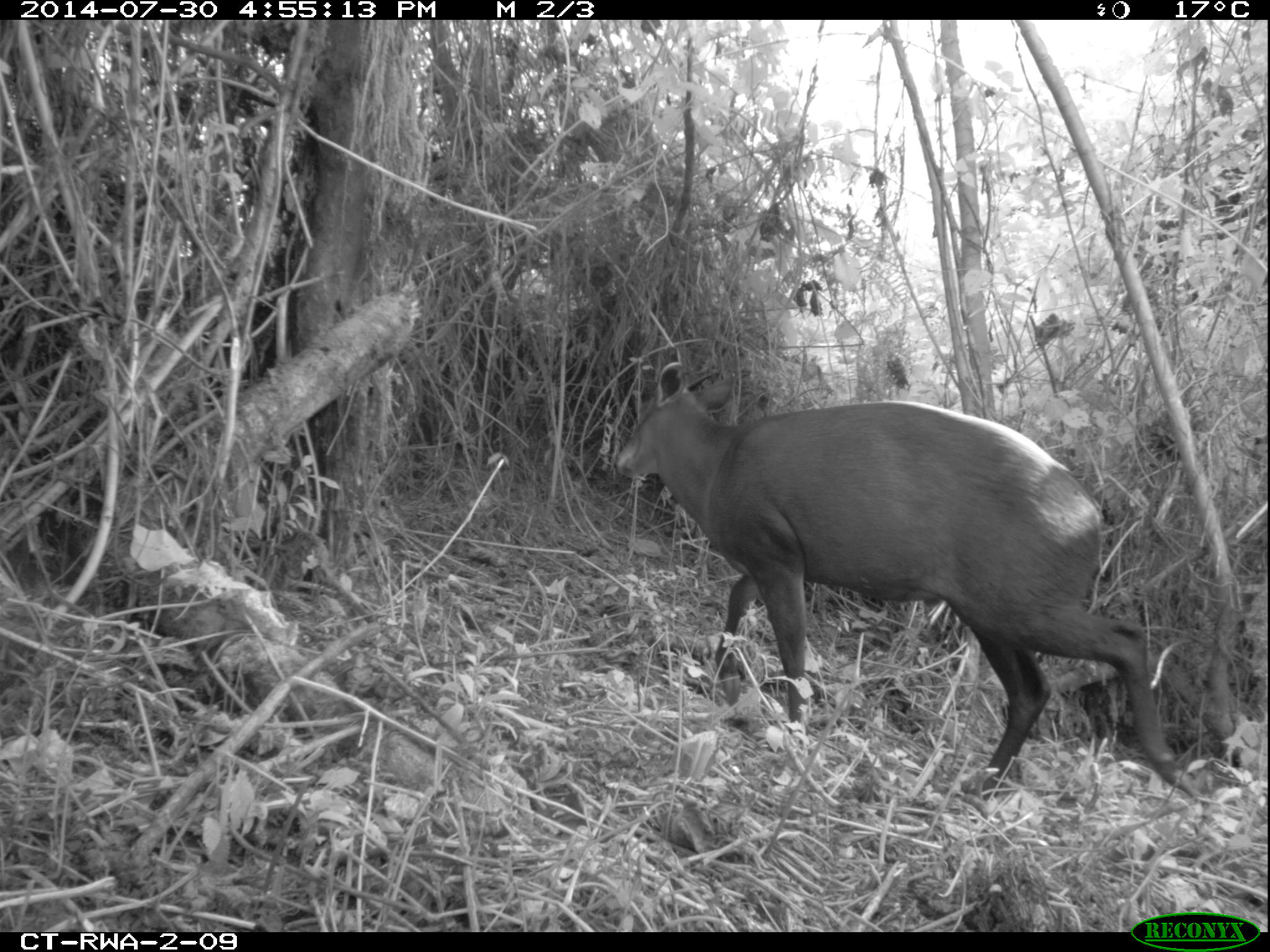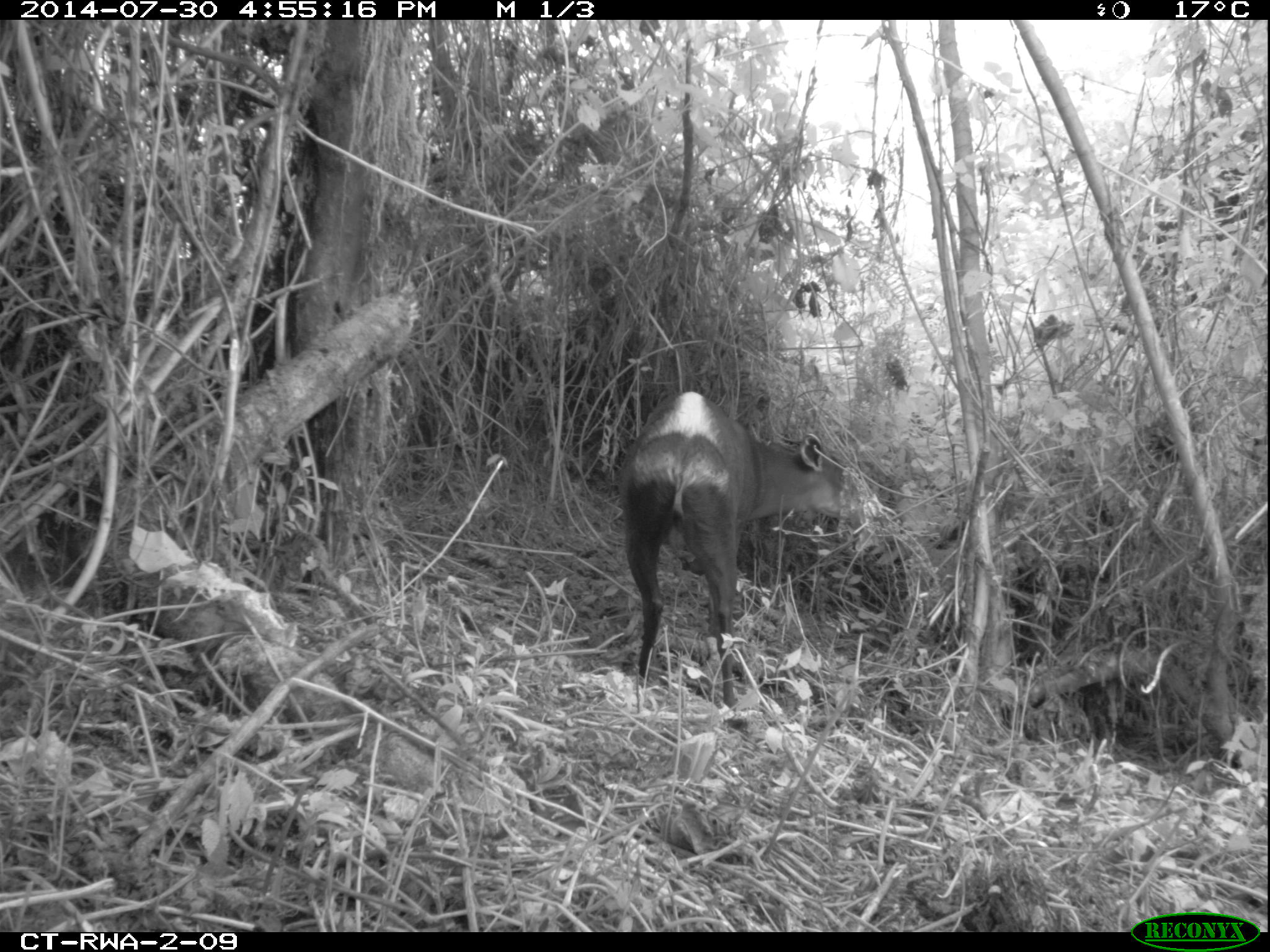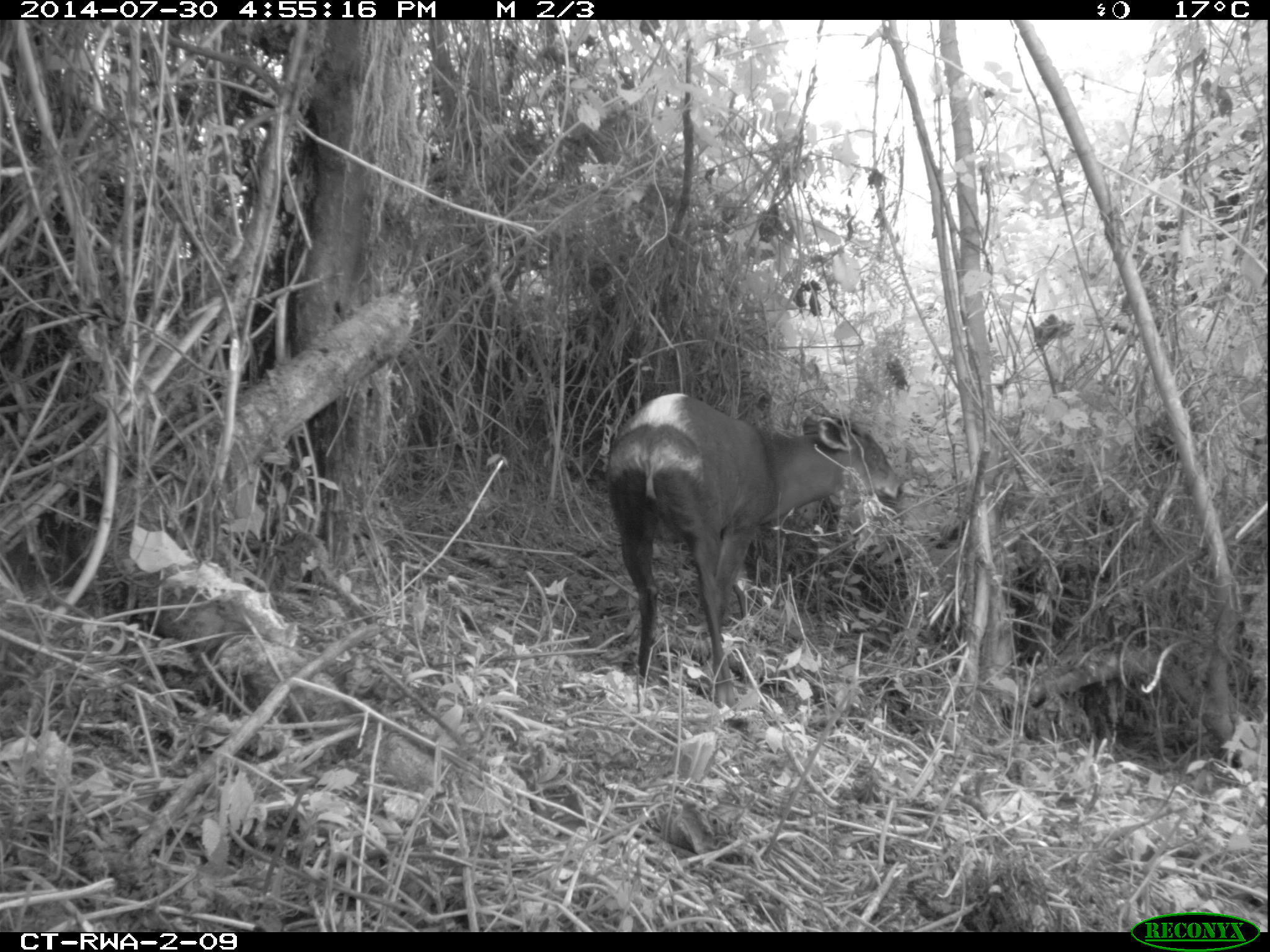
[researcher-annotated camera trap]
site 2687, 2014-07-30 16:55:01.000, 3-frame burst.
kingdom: Animalia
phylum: Chordata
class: Mammalia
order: Artiodactyla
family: Bovidae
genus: Cephalophus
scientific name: Cephalophus silvicultor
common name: light-backed duiker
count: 1